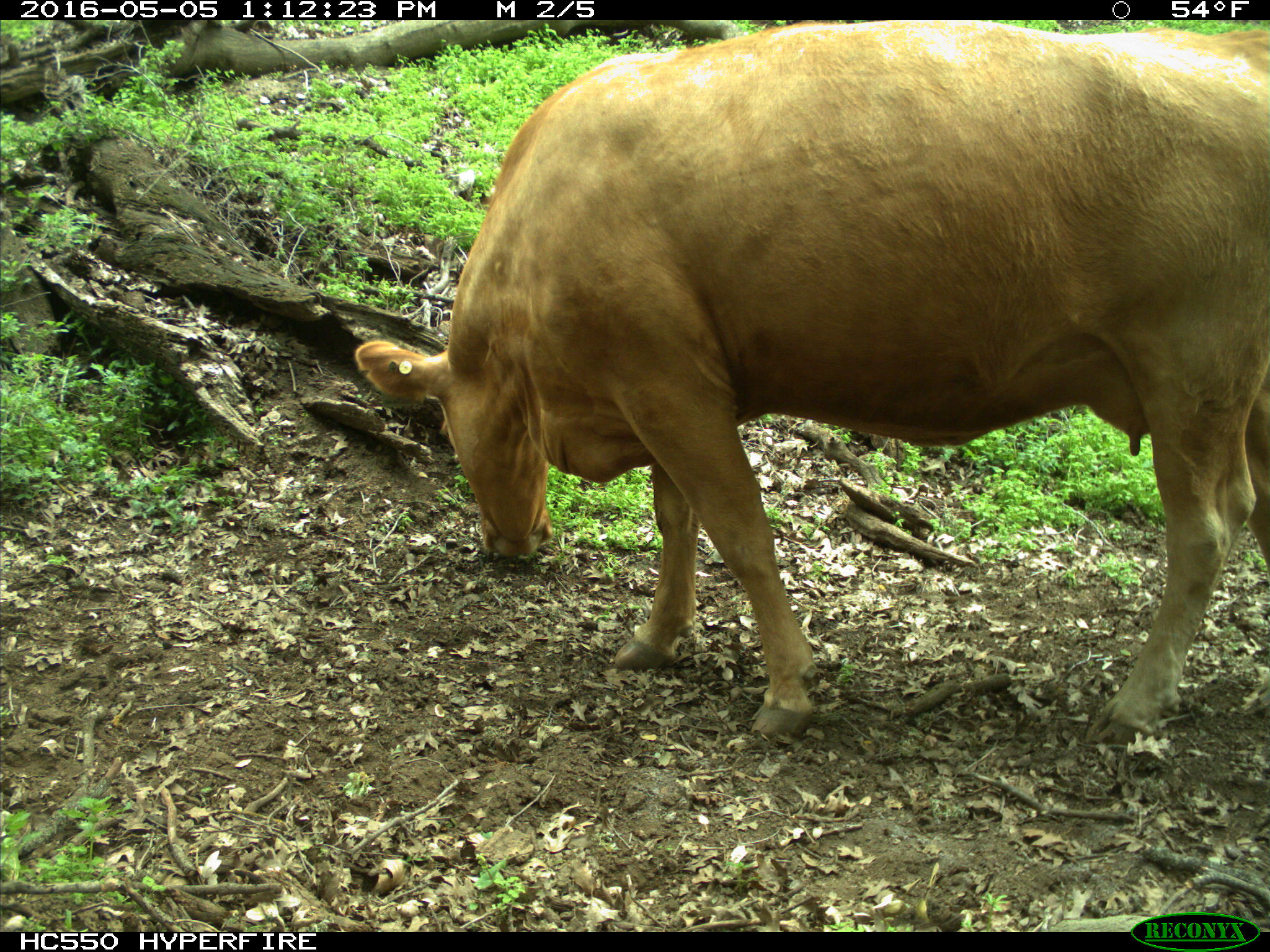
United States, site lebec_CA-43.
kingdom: Animalia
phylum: Chordata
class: Mammalia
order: Artiodactyla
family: Bovidae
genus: Bos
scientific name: Bos taurus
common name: domestic cow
Bos taurus (domestic cow).